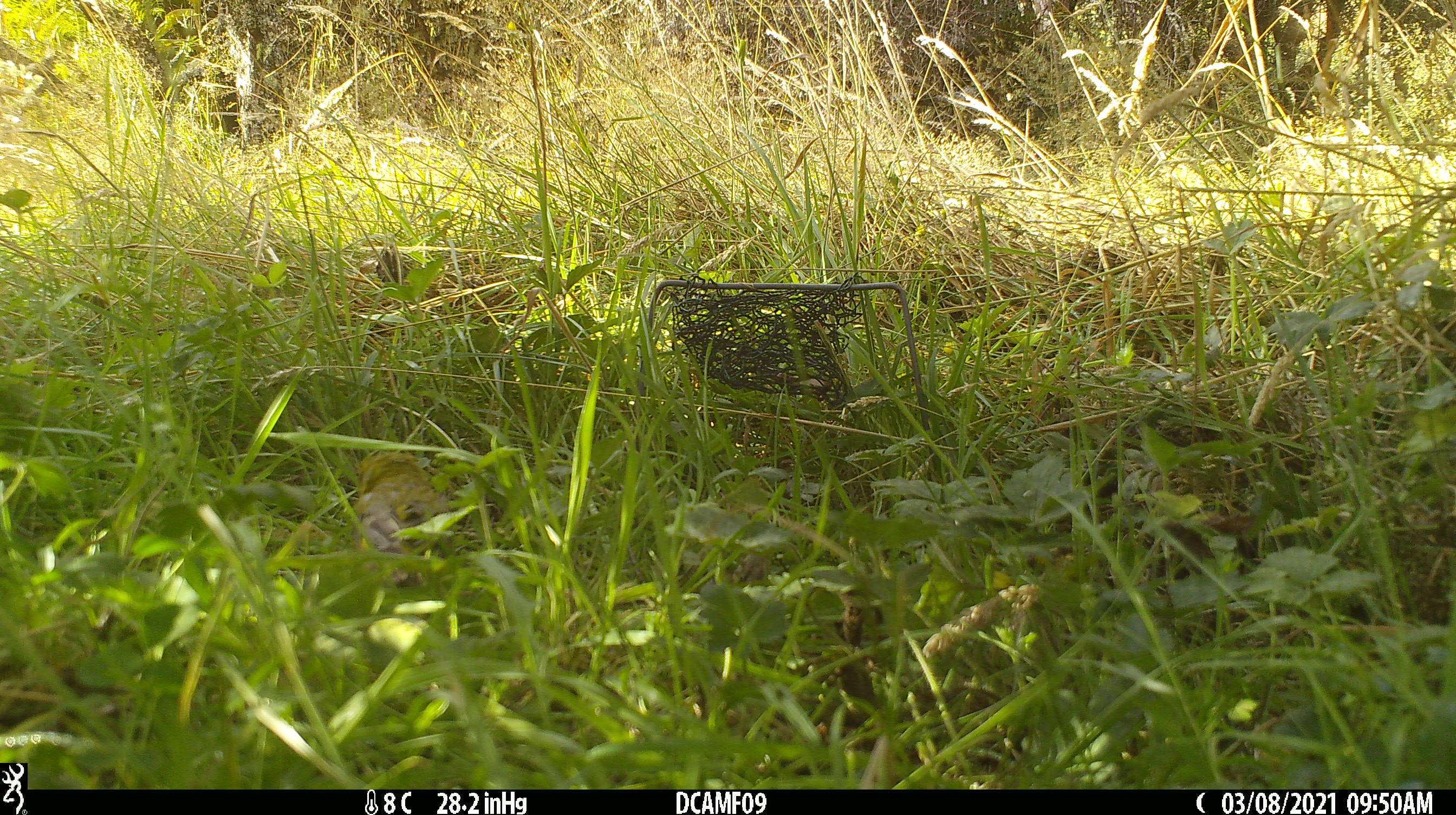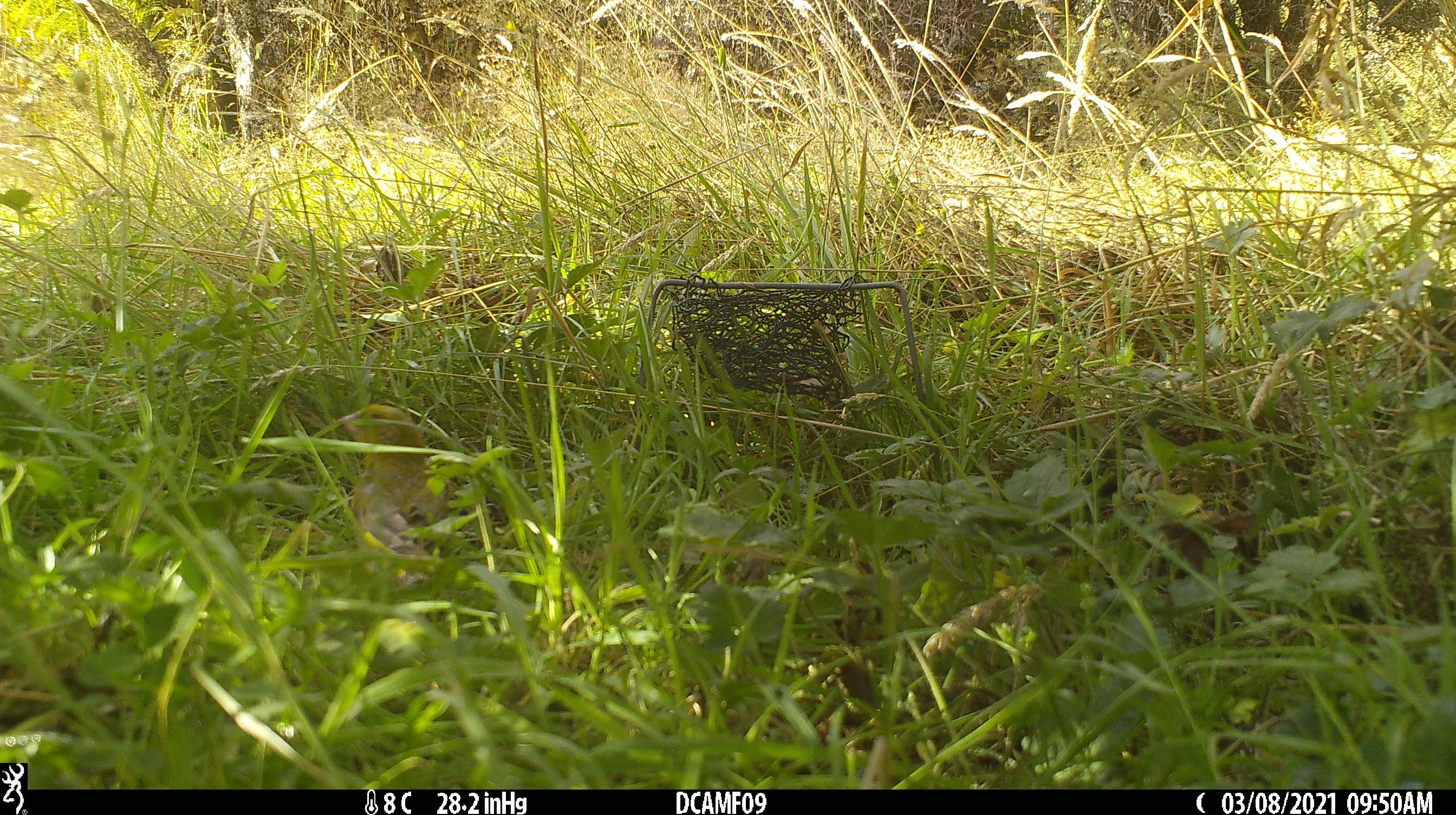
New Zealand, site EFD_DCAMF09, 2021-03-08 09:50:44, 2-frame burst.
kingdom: Animalia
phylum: Chordata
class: Aves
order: Passeriformes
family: Fringillidae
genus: Chloris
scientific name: Chloris chloris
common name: greenfinch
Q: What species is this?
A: Greenfinch (Chloris chloris).